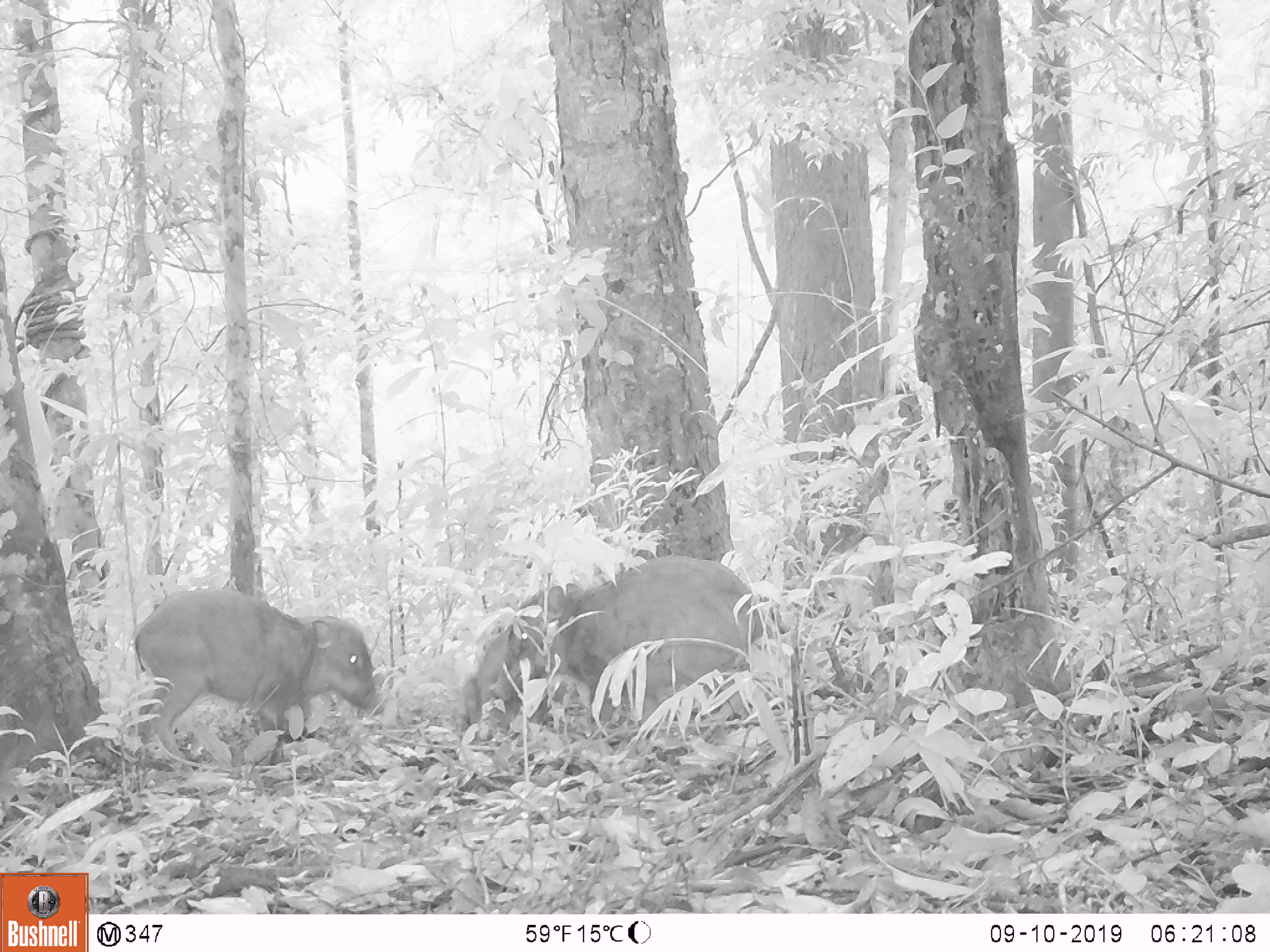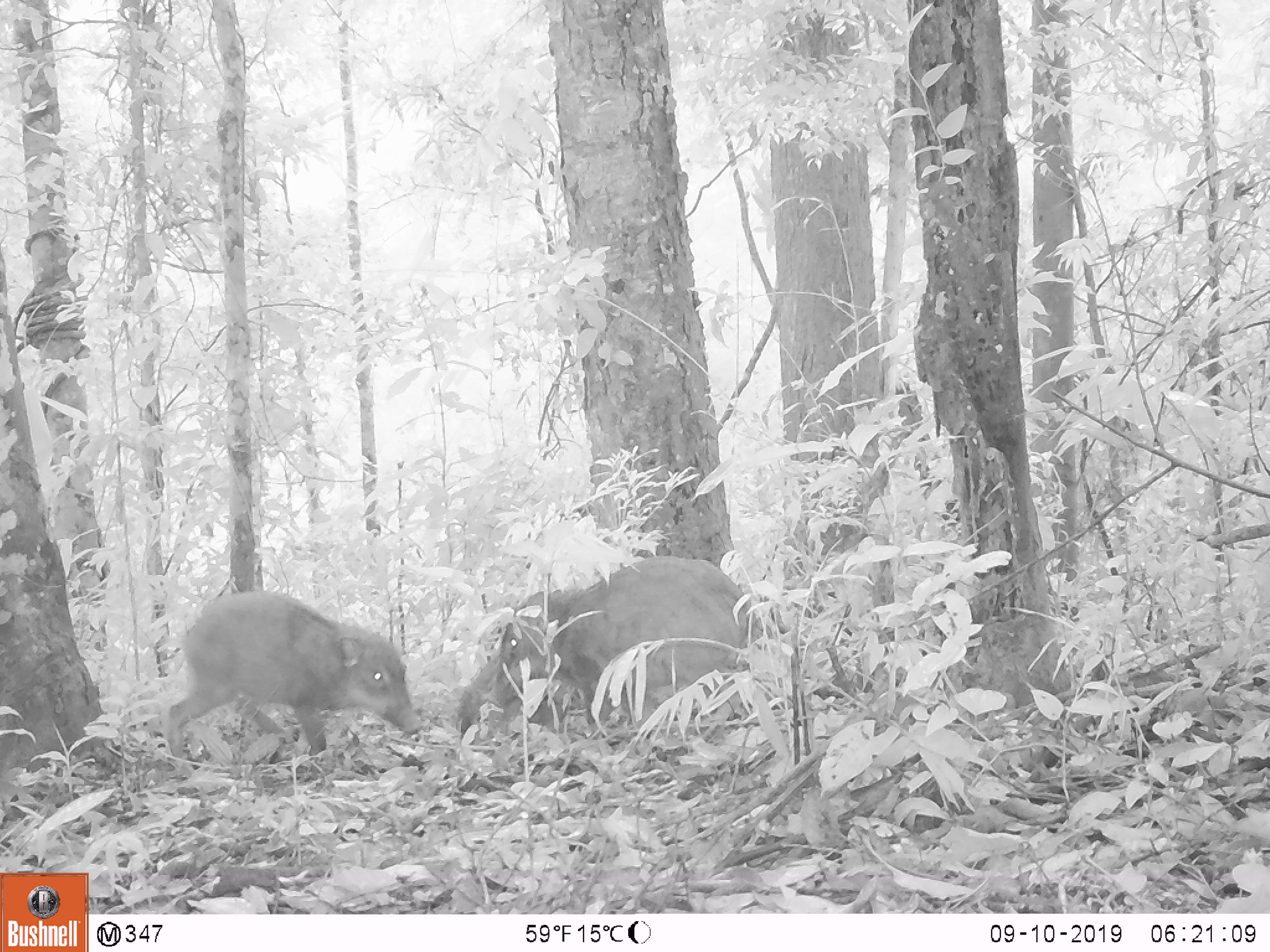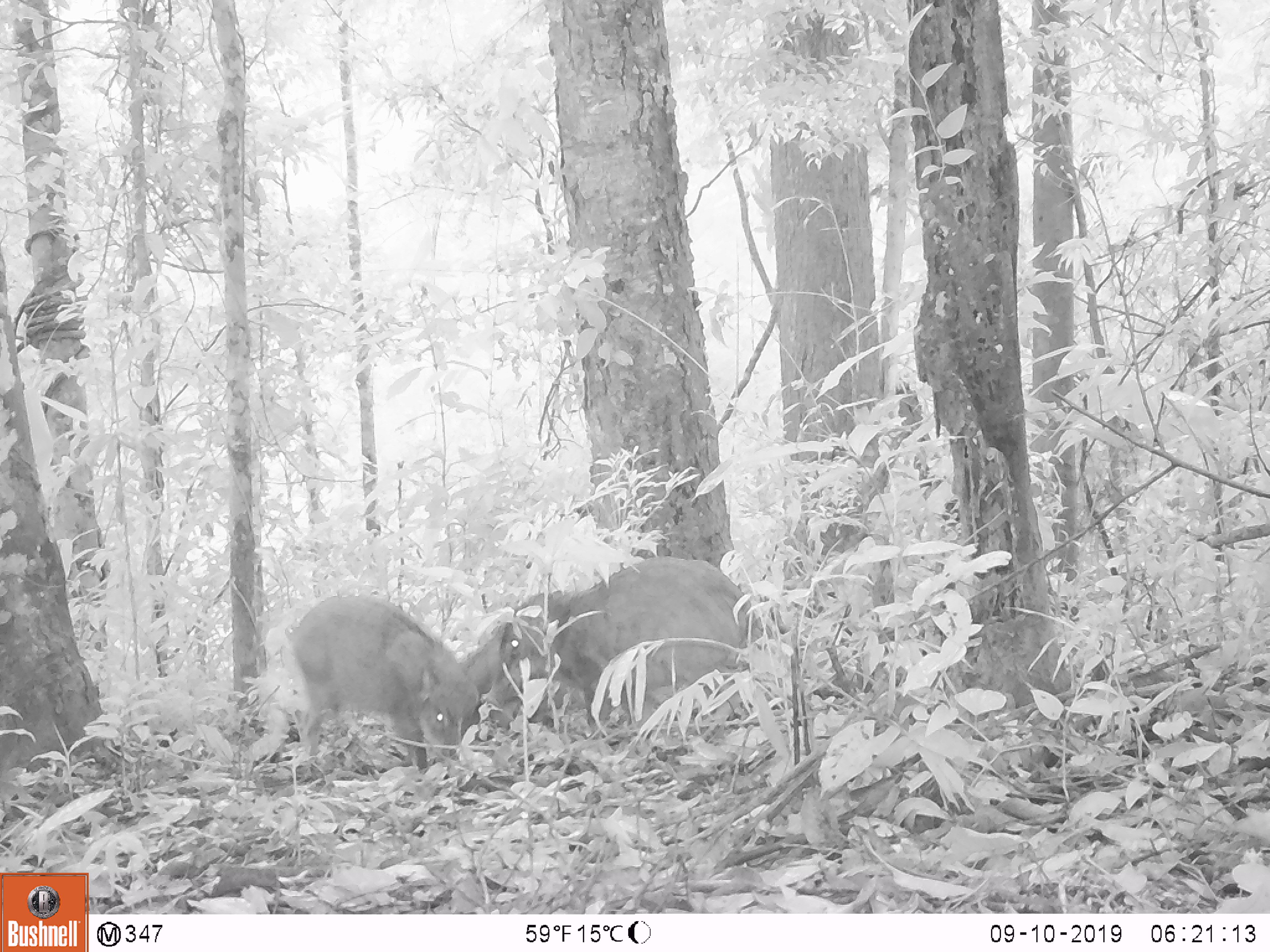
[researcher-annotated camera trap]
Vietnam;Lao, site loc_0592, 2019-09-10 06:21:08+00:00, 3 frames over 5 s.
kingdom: Animalia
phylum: Chordata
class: Mammalia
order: Artiodactyla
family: Suidae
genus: Sus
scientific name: Sus scrofa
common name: eurasian wild pig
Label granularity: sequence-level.